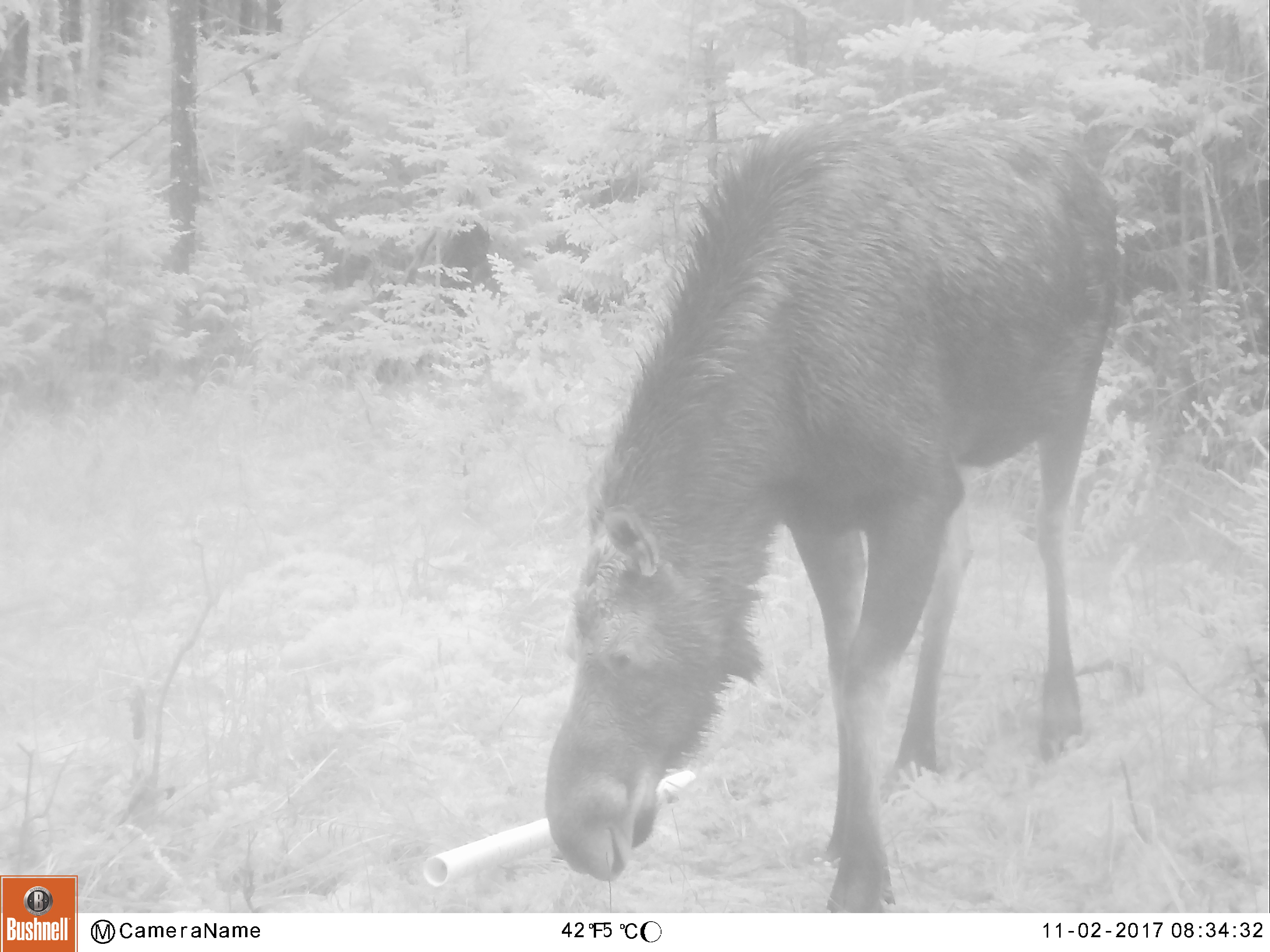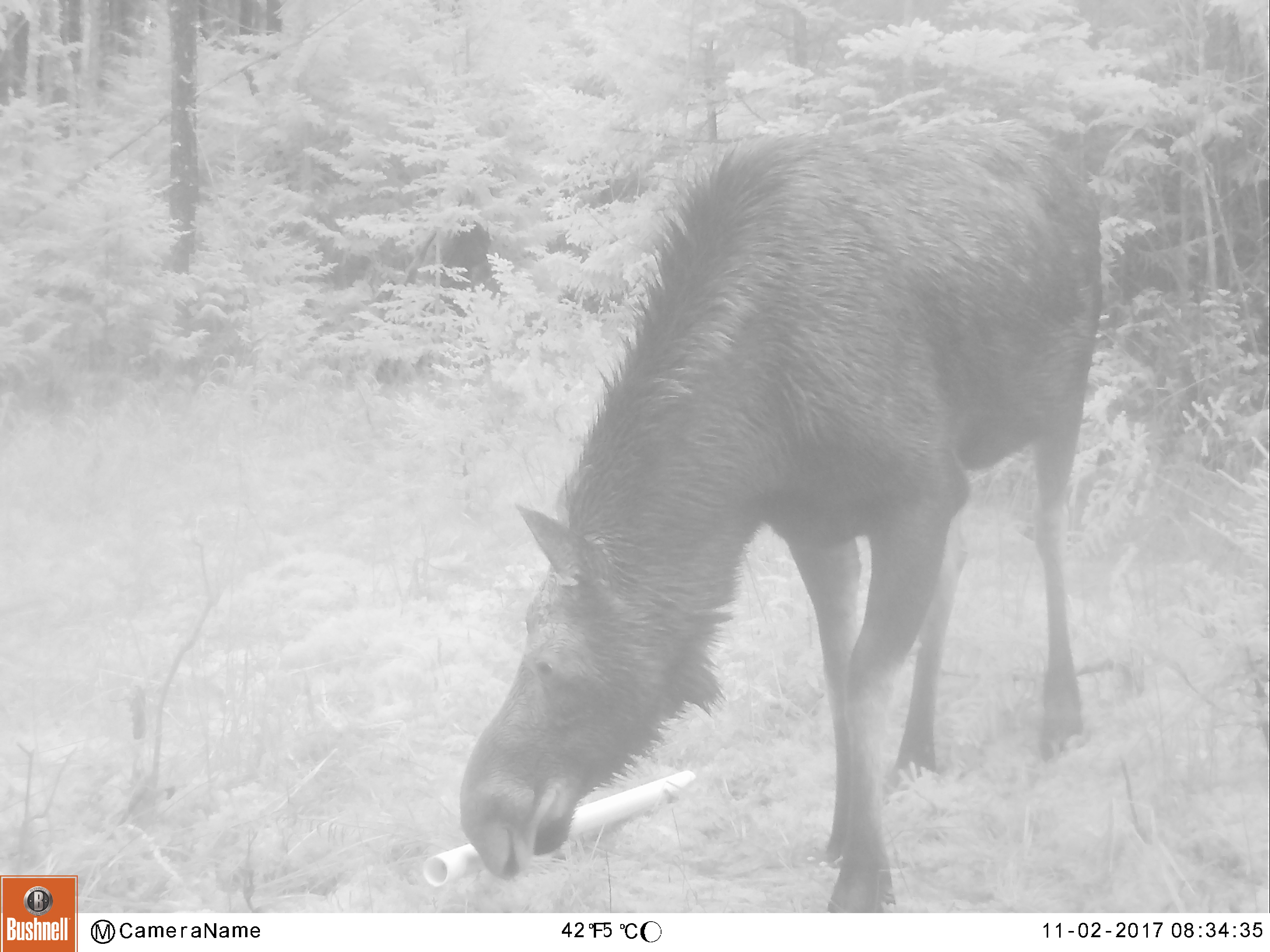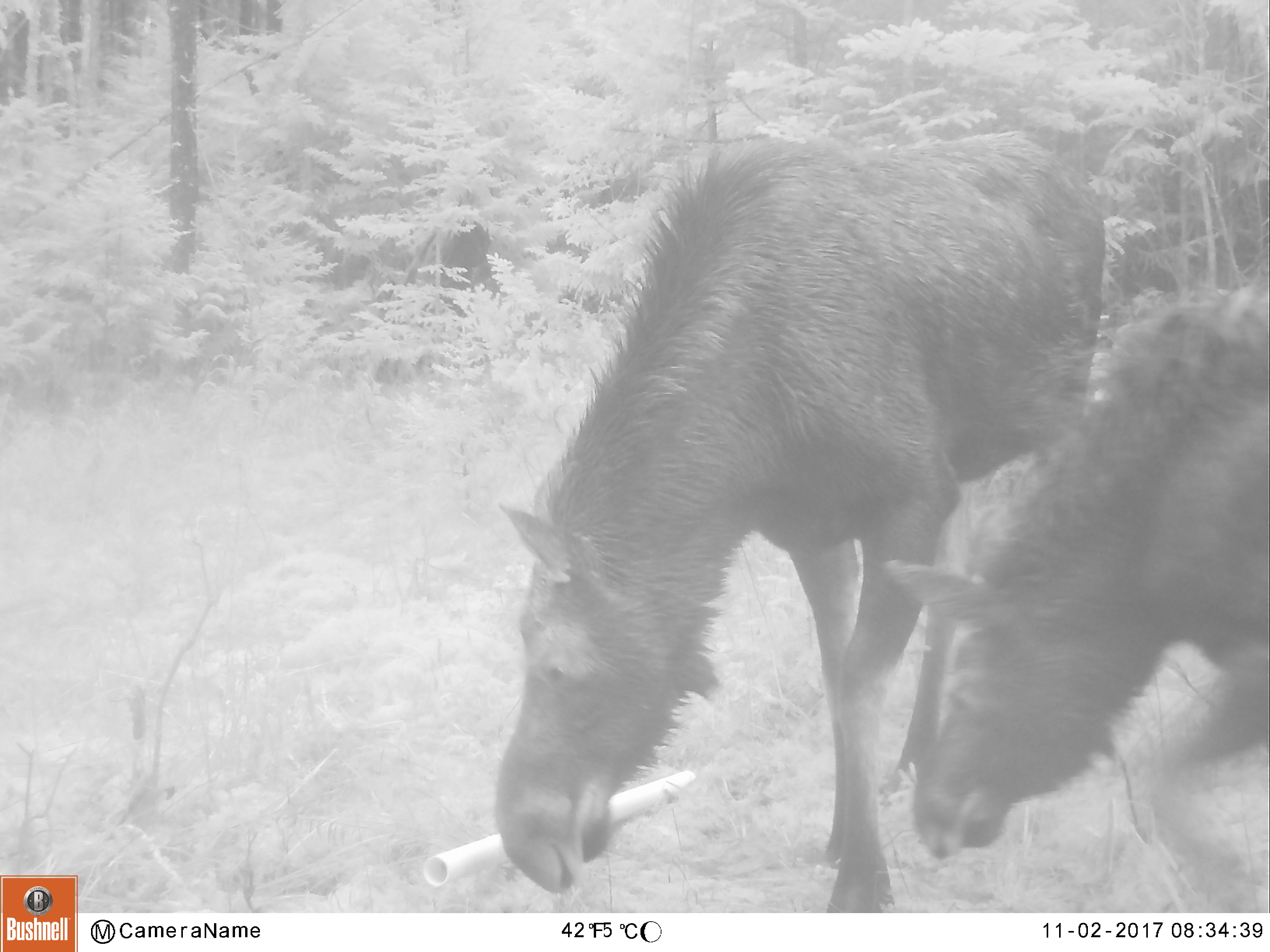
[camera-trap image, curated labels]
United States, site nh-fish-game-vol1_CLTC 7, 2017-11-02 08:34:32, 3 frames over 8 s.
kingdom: Animalia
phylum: Chordata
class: Mammalia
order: Artiodactyla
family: Cervidae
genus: Alces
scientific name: Alces alces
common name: moose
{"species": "moose (Alces alces)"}